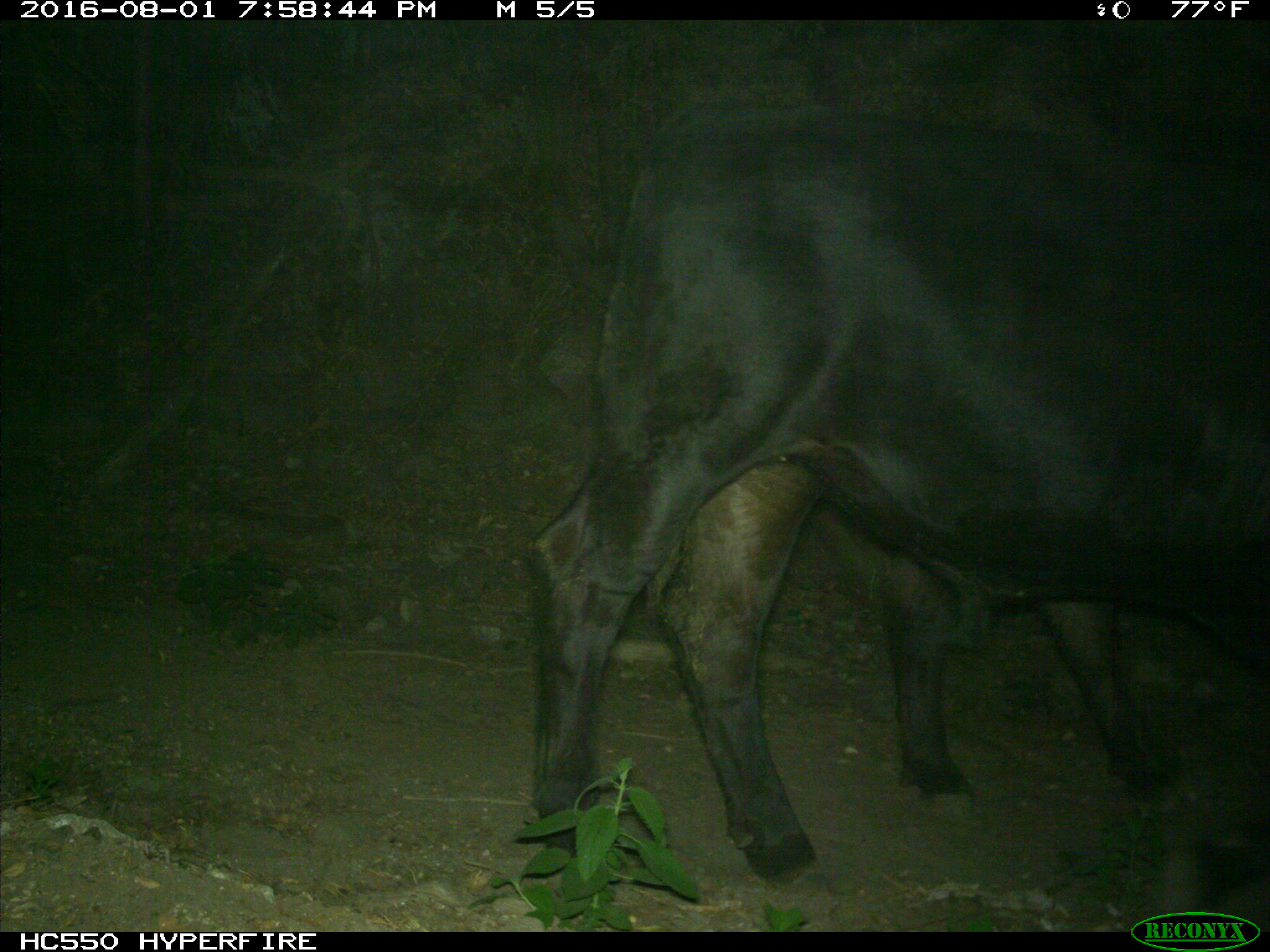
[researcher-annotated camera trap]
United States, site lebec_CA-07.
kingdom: Animalia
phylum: Chordata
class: Mammalia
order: Artiodactyla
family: Bovidae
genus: Bos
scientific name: Bos taurus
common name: domestic cow